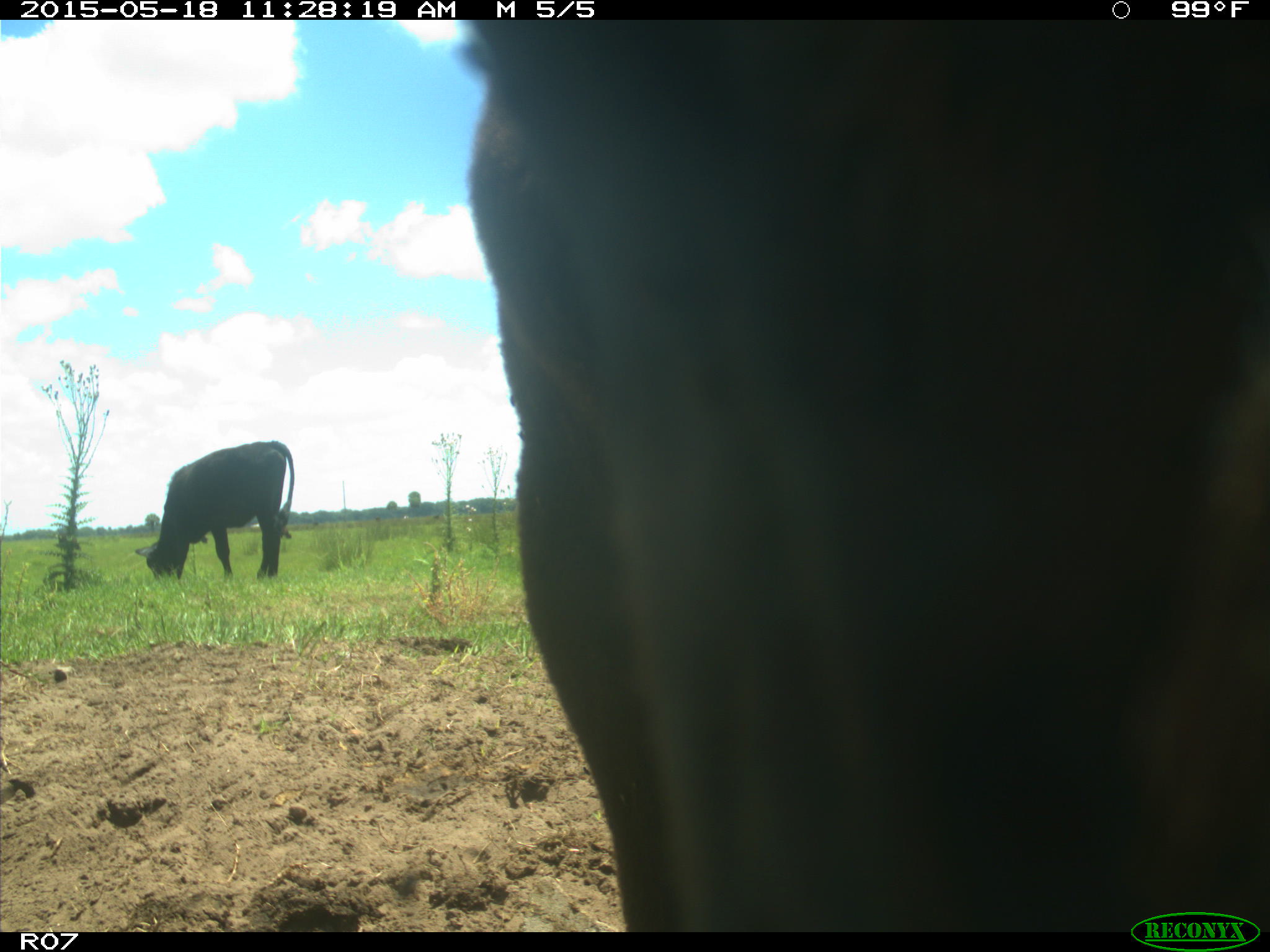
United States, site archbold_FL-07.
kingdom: Animalia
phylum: Chordata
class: Mammalia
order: Artiodactyla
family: Bovidae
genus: Bos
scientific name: Bos taurus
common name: domestic cow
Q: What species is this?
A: Bos taurus (domestic cow).